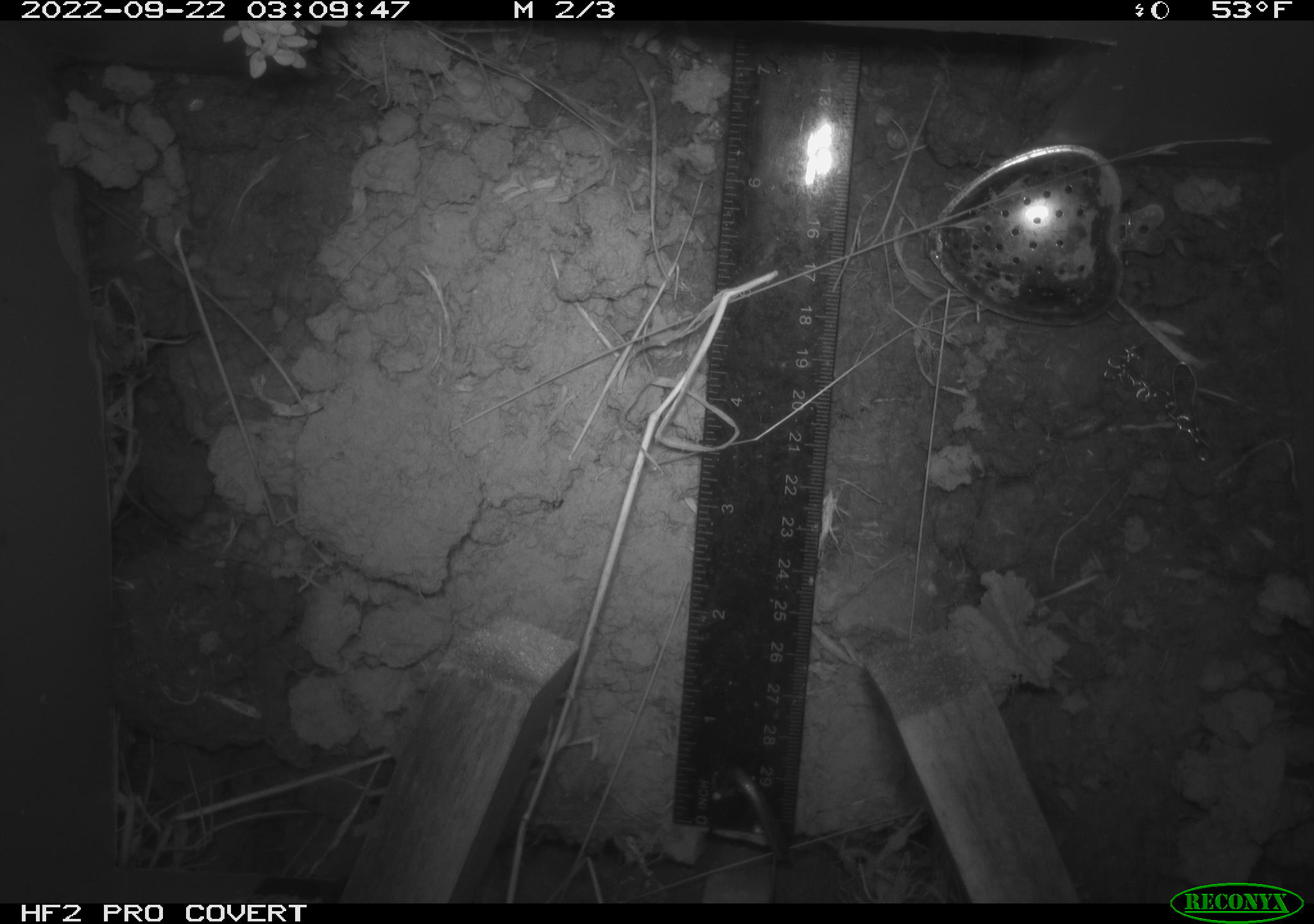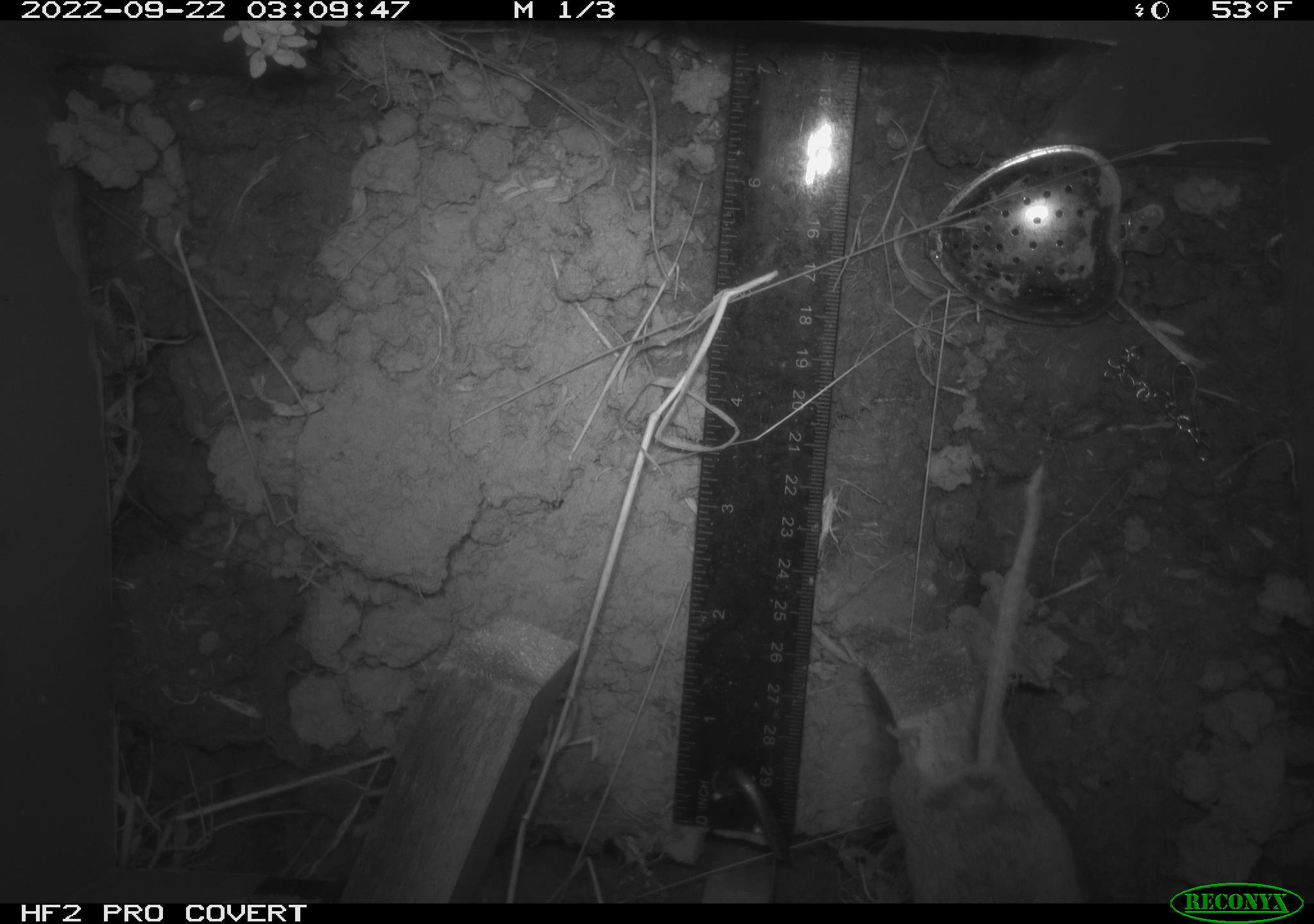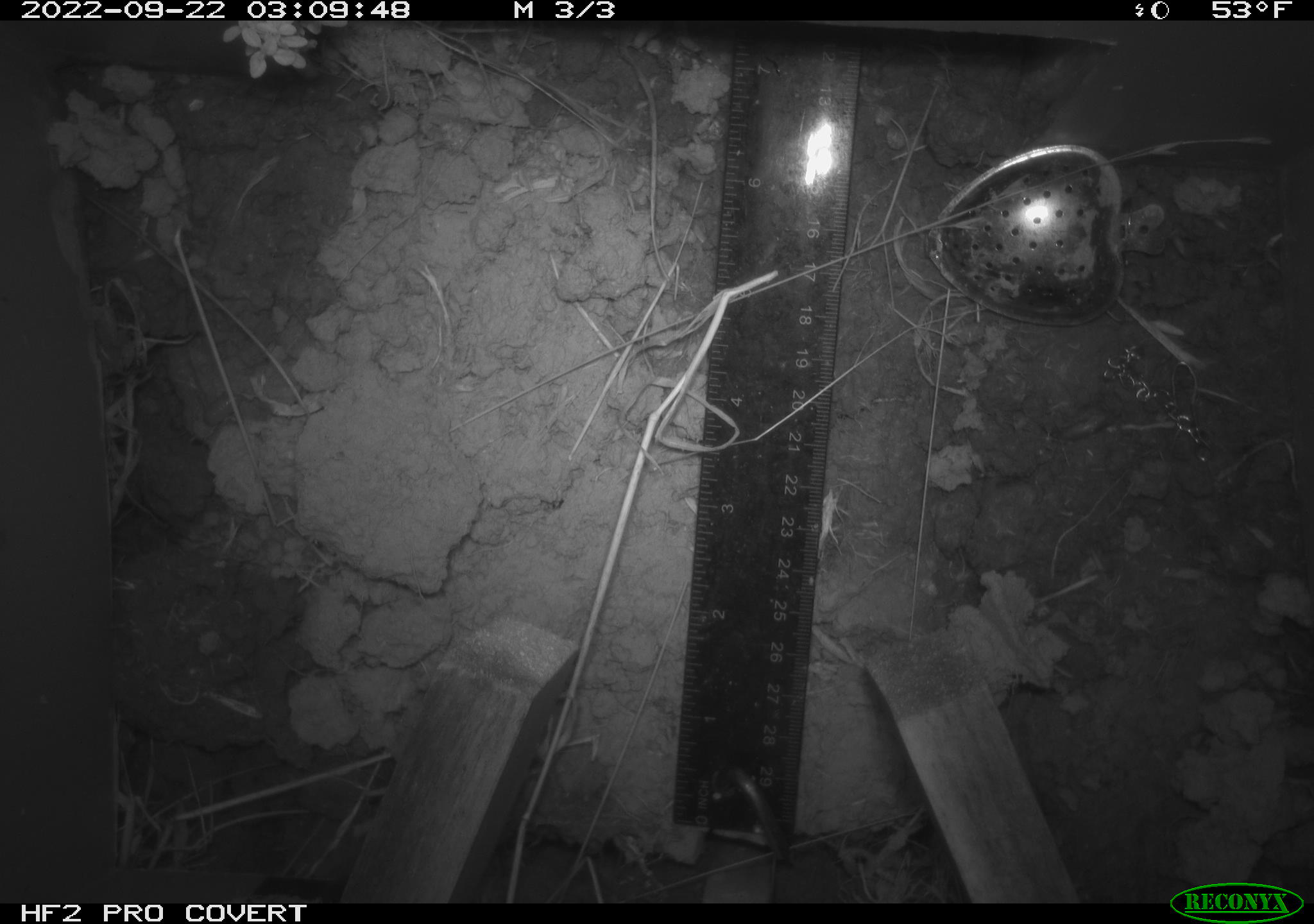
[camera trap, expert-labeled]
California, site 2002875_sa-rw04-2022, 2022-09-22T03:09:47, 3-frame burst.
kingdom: Animalia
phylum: Chordata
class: Mammalia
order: Rodentia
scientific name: Rodentia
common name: mouse species